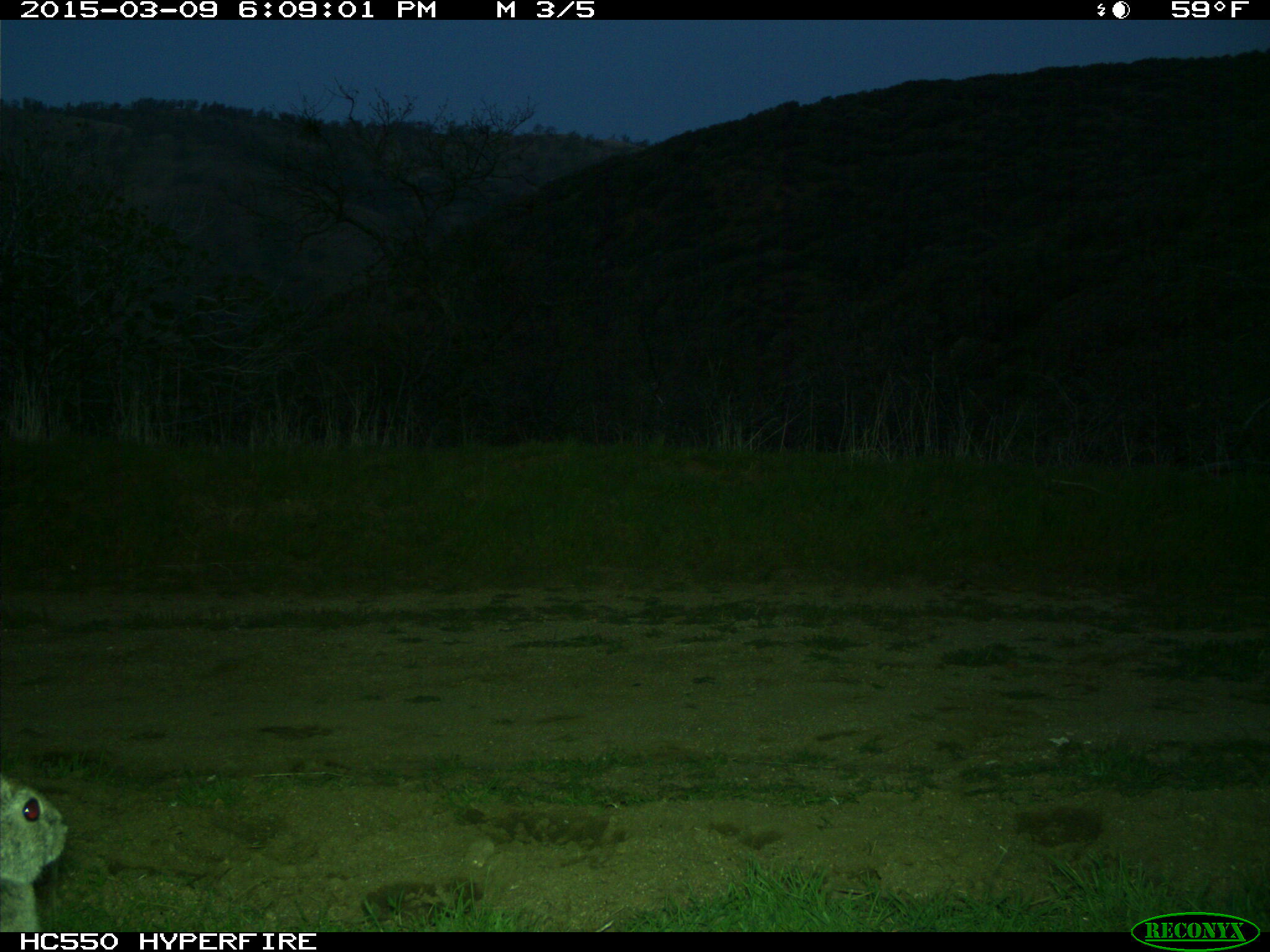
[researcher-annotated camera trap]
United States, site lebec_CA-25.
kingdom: Animalia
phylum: Chordata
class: Mammalia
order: Lagomorpha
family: Leporidae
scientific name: Leporidae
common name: rabbits and hares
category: unidentified rabbit